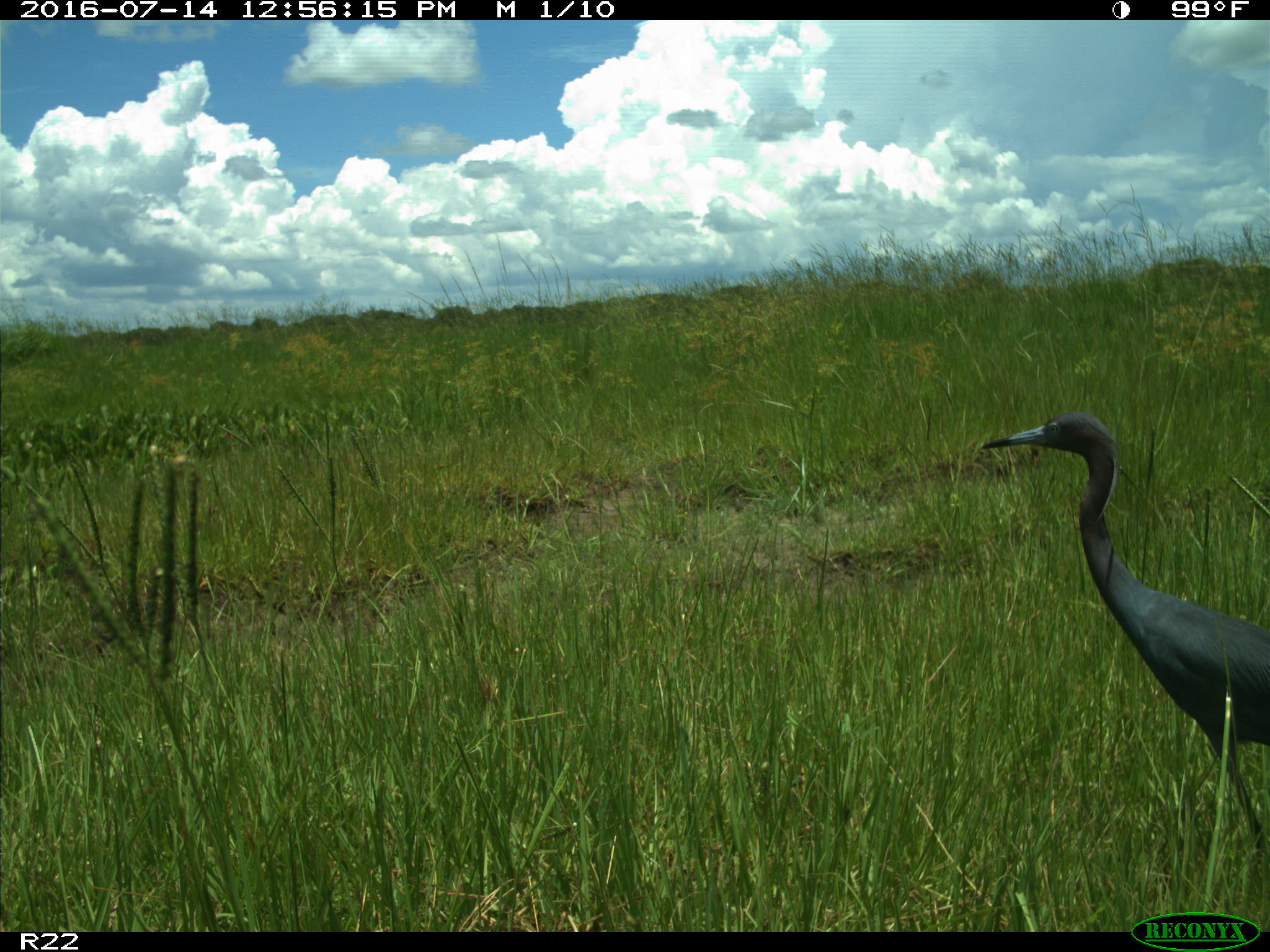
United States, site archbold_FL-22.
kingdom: Animalia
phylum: Chordata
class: Aves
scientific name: Aves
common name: birds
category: unidentified bird